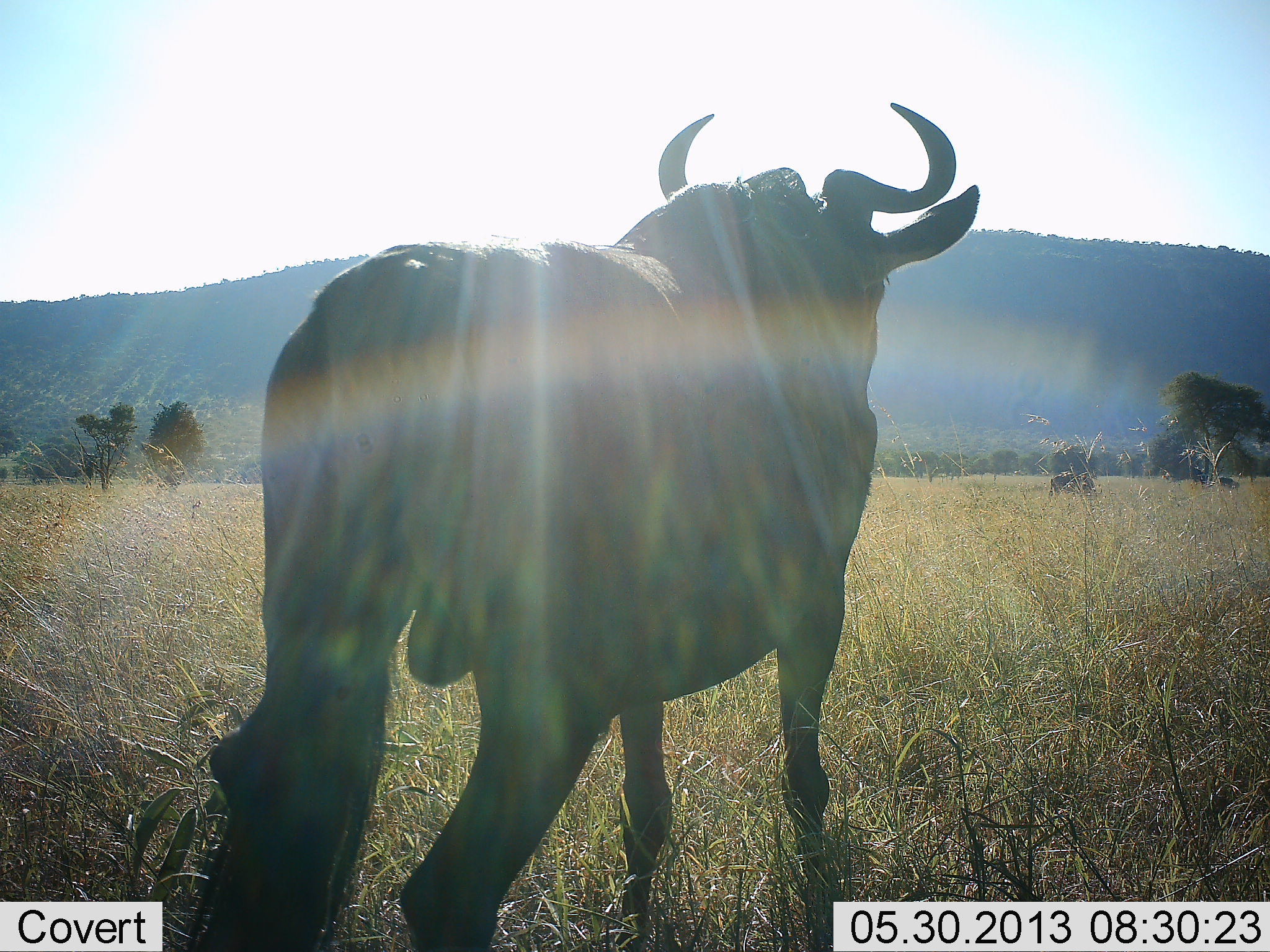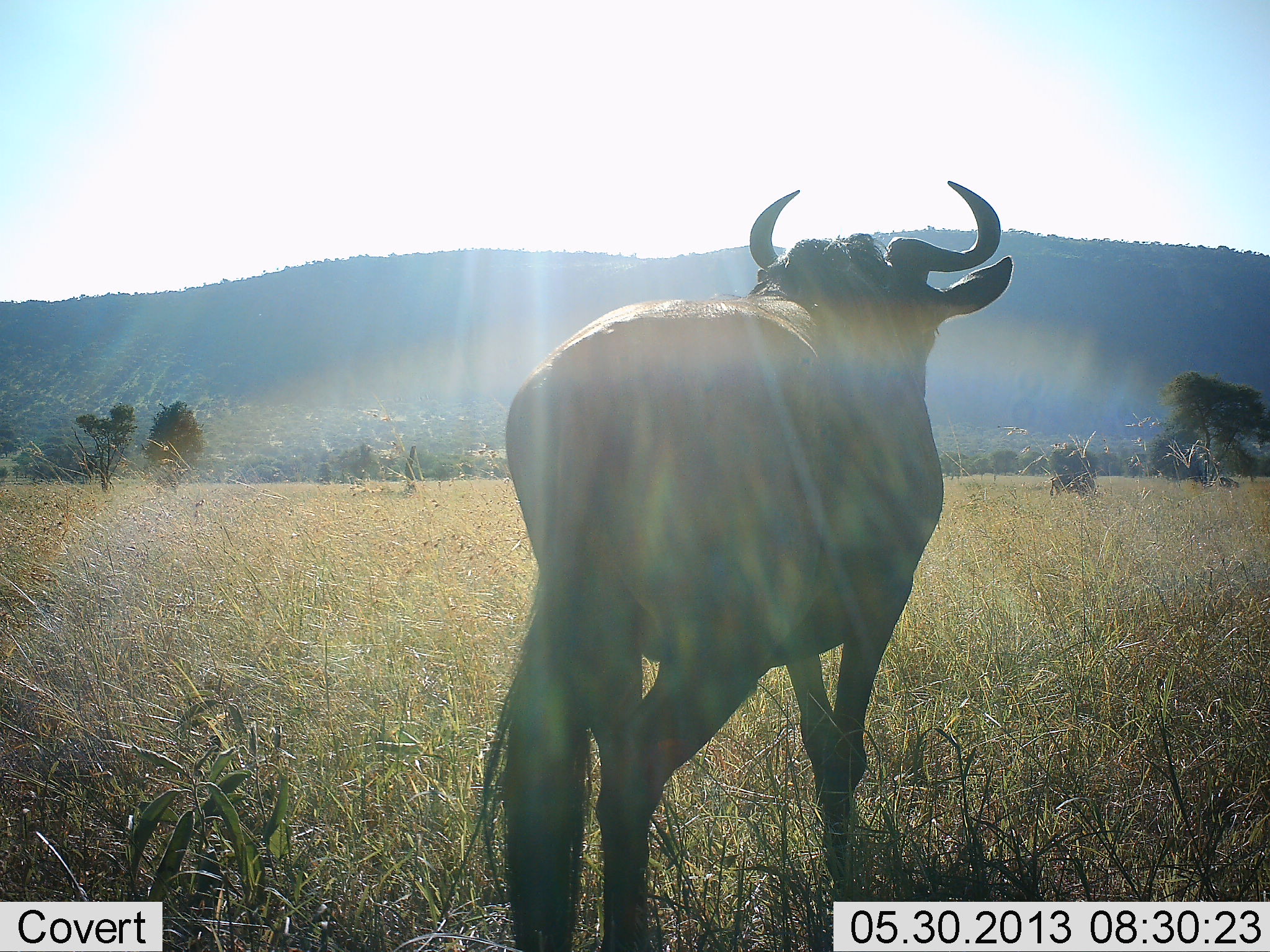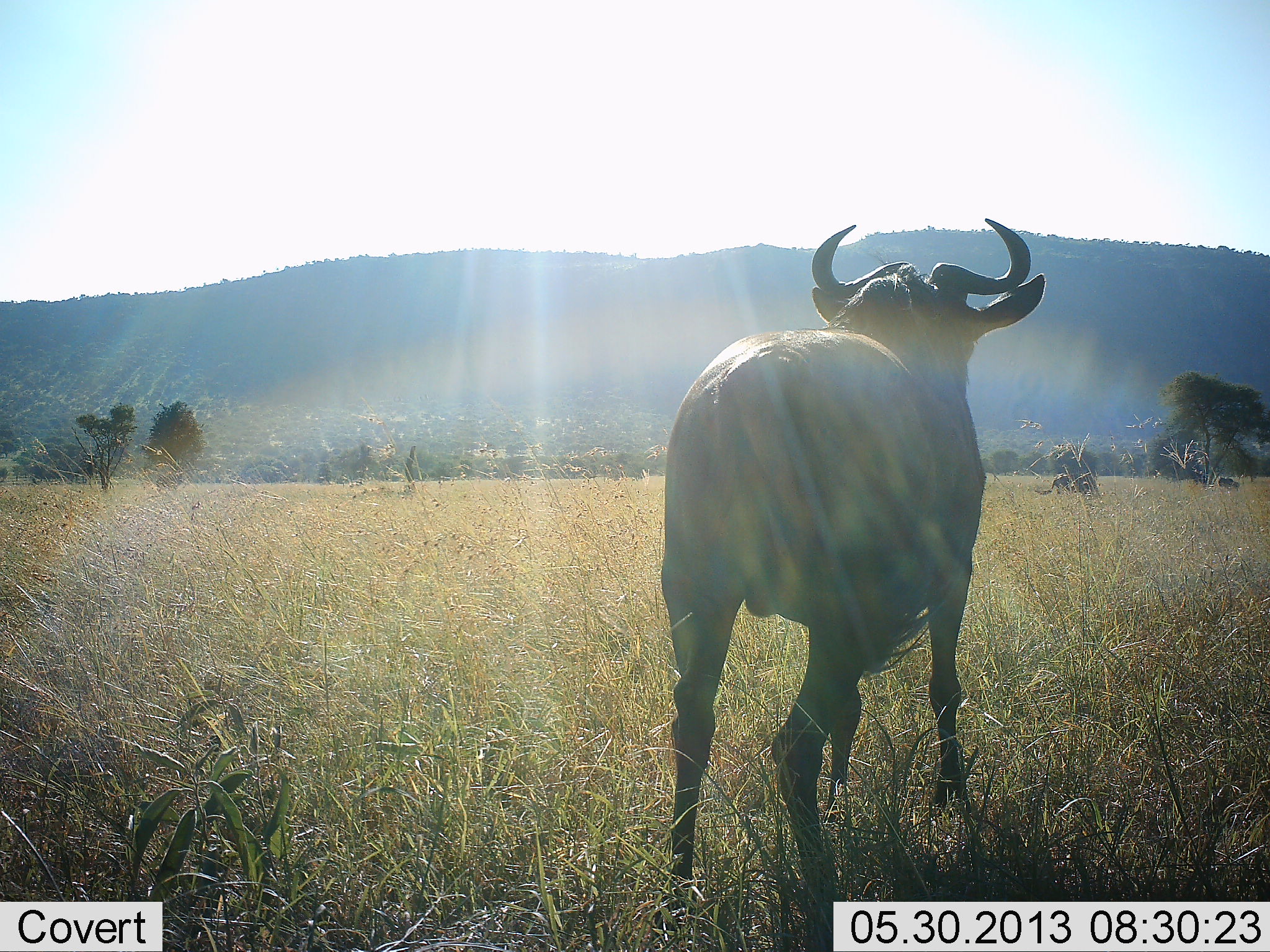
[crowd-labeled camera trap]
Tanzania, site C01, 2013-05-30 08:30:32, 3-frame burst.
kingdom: Animalia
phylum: Chordata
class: Mammalia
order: Artiodactyla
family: Bovidae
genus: Connochaetes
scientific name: Connochaetes taurinus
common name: blue wildebeest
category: wildebeest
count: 1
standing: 20%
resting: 0%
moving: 90%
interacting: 0%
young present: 0%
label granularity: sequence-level